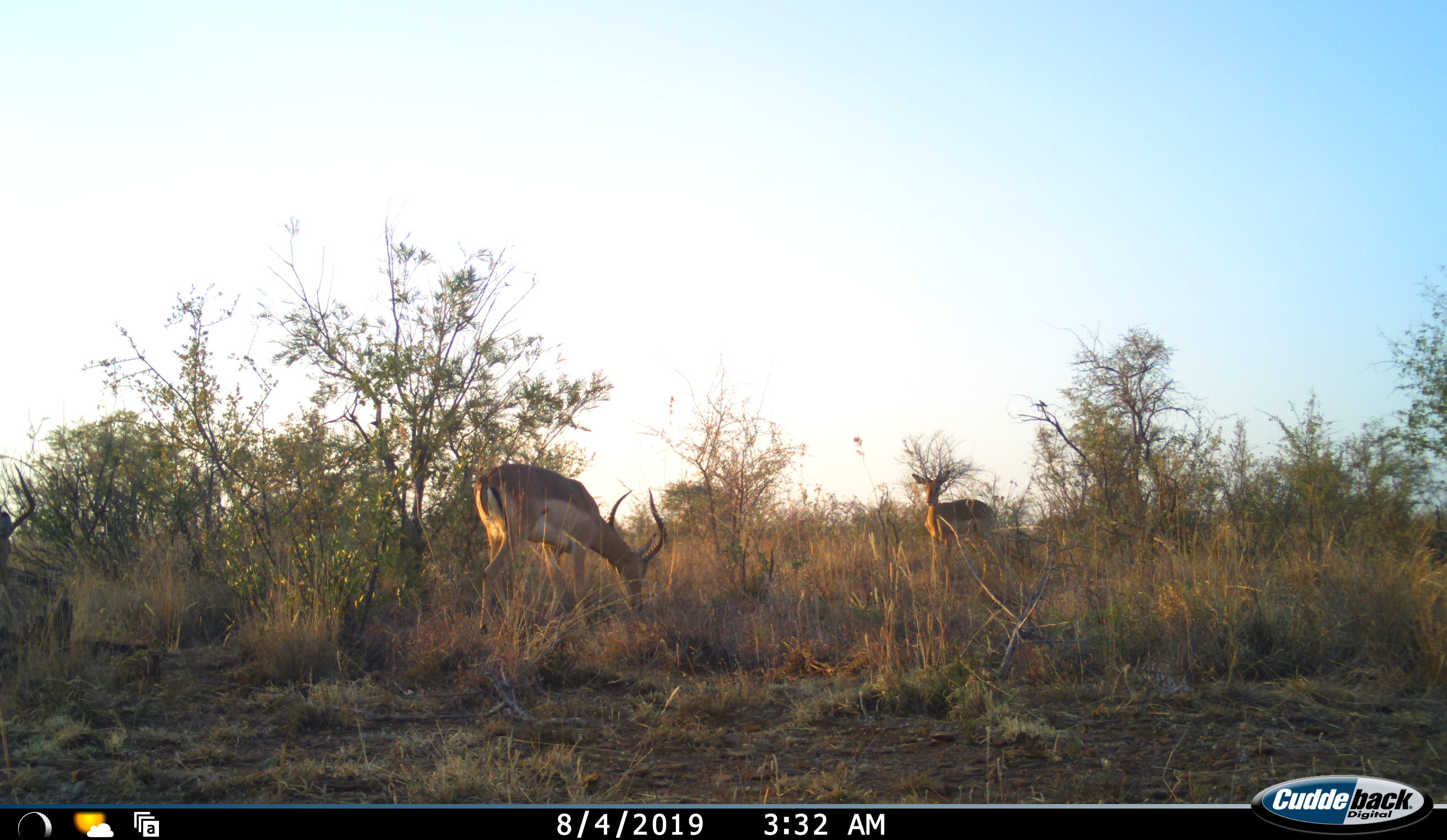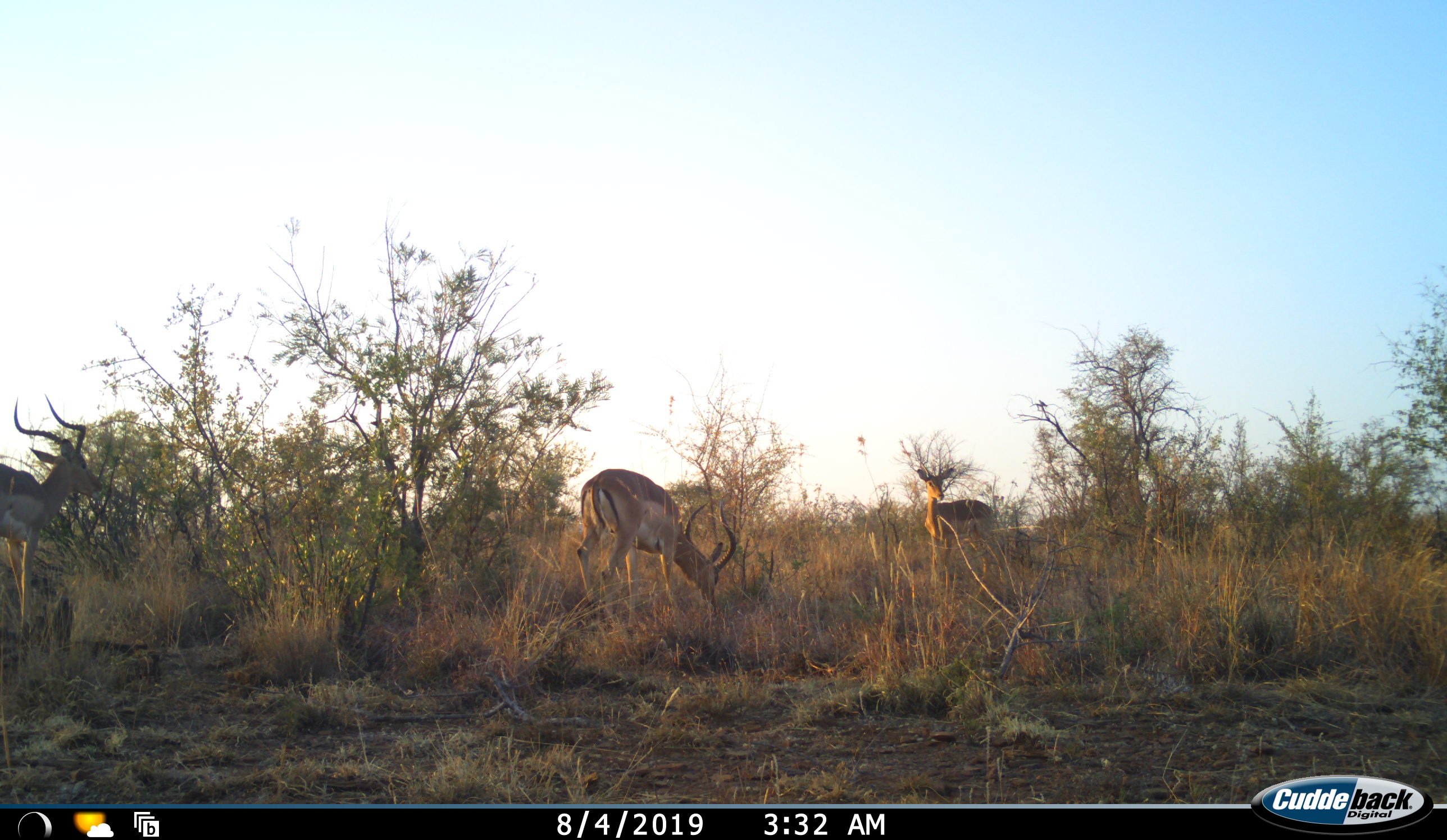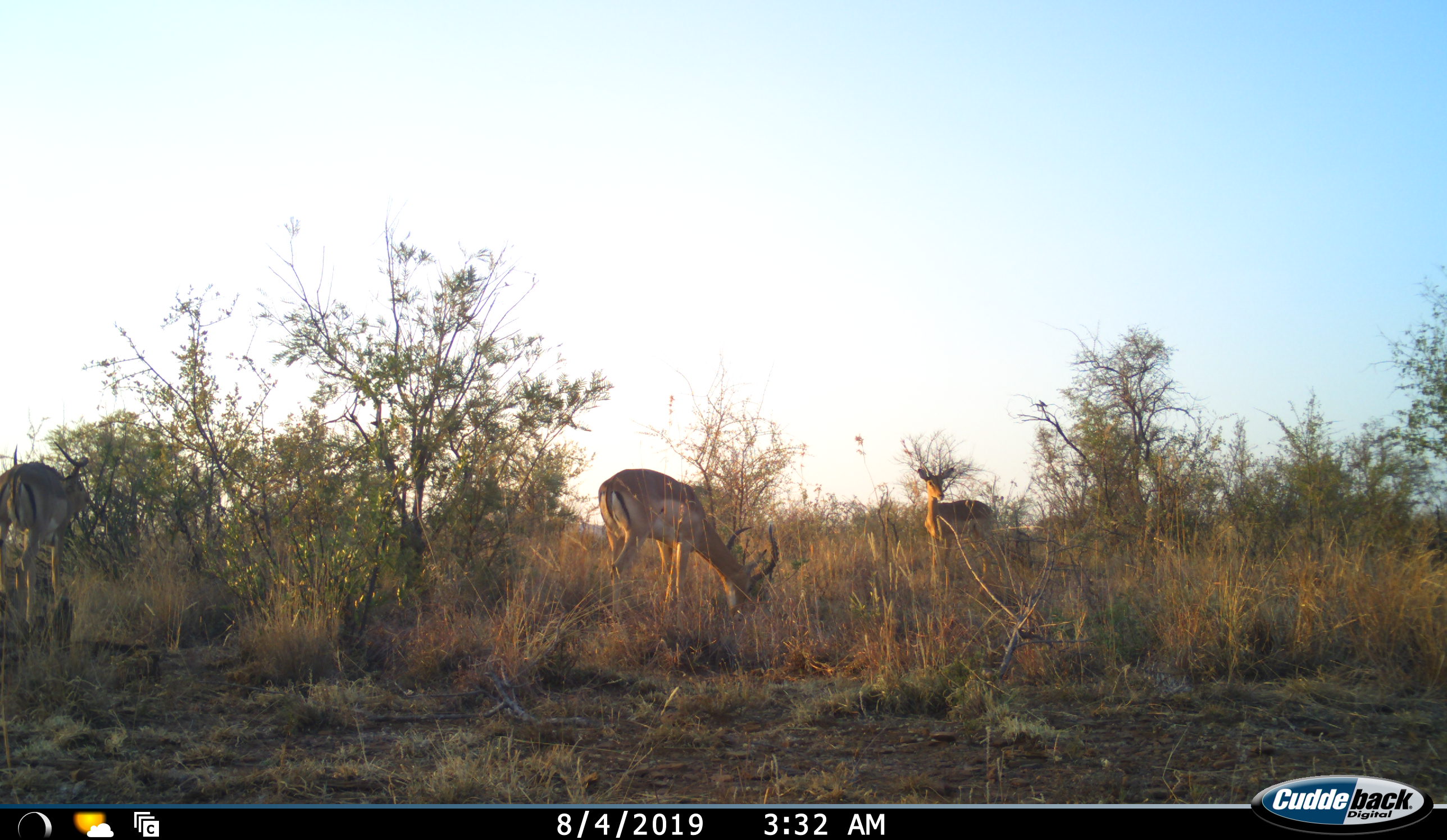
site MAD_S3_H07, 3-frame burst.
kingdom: Animalia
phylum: Chordata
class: Mammalia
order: Artiodactyla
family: Bovidae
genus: Aepyceros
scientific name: Aepyceros melampus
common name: impala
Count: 3.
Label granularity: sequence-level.